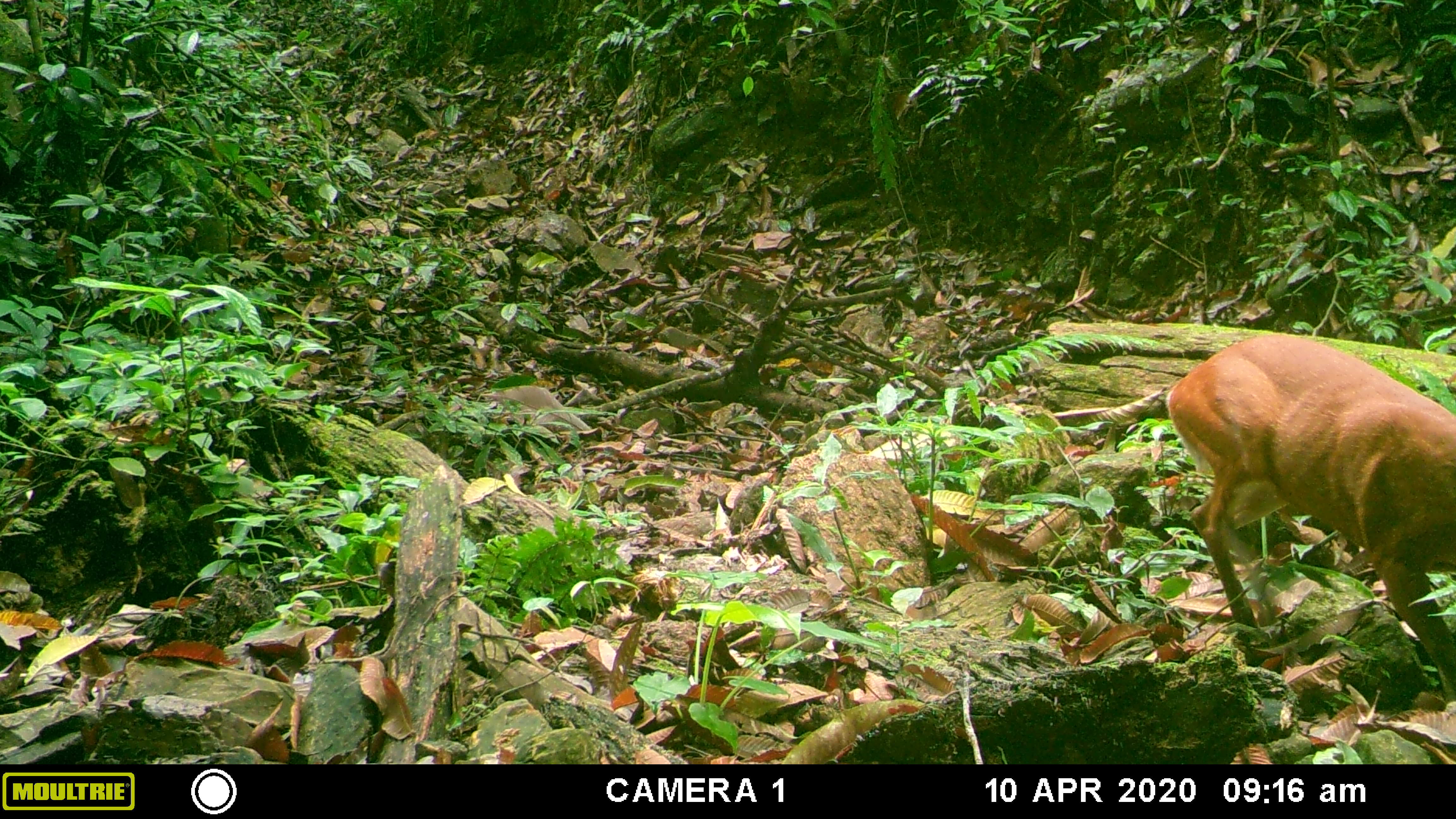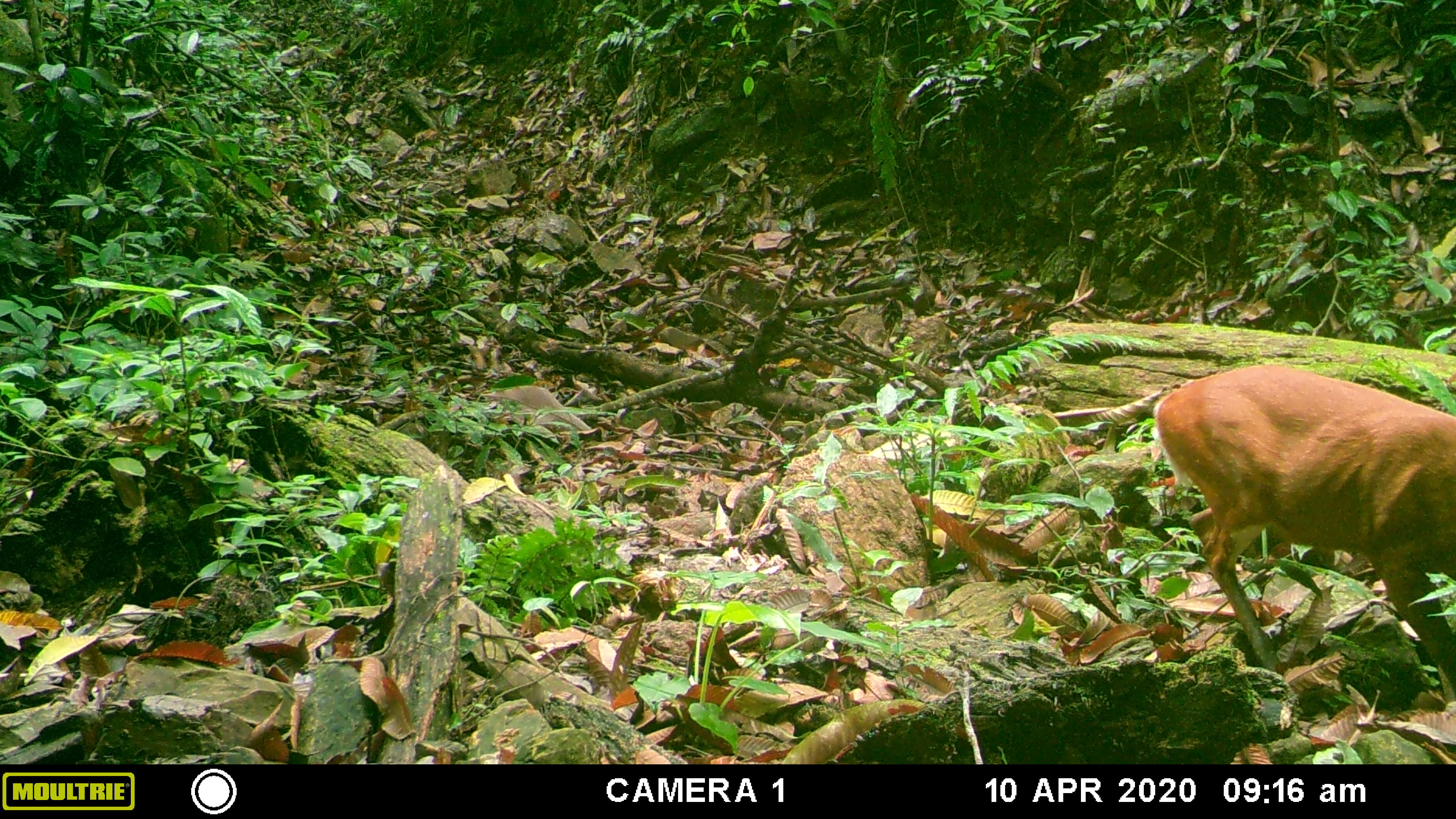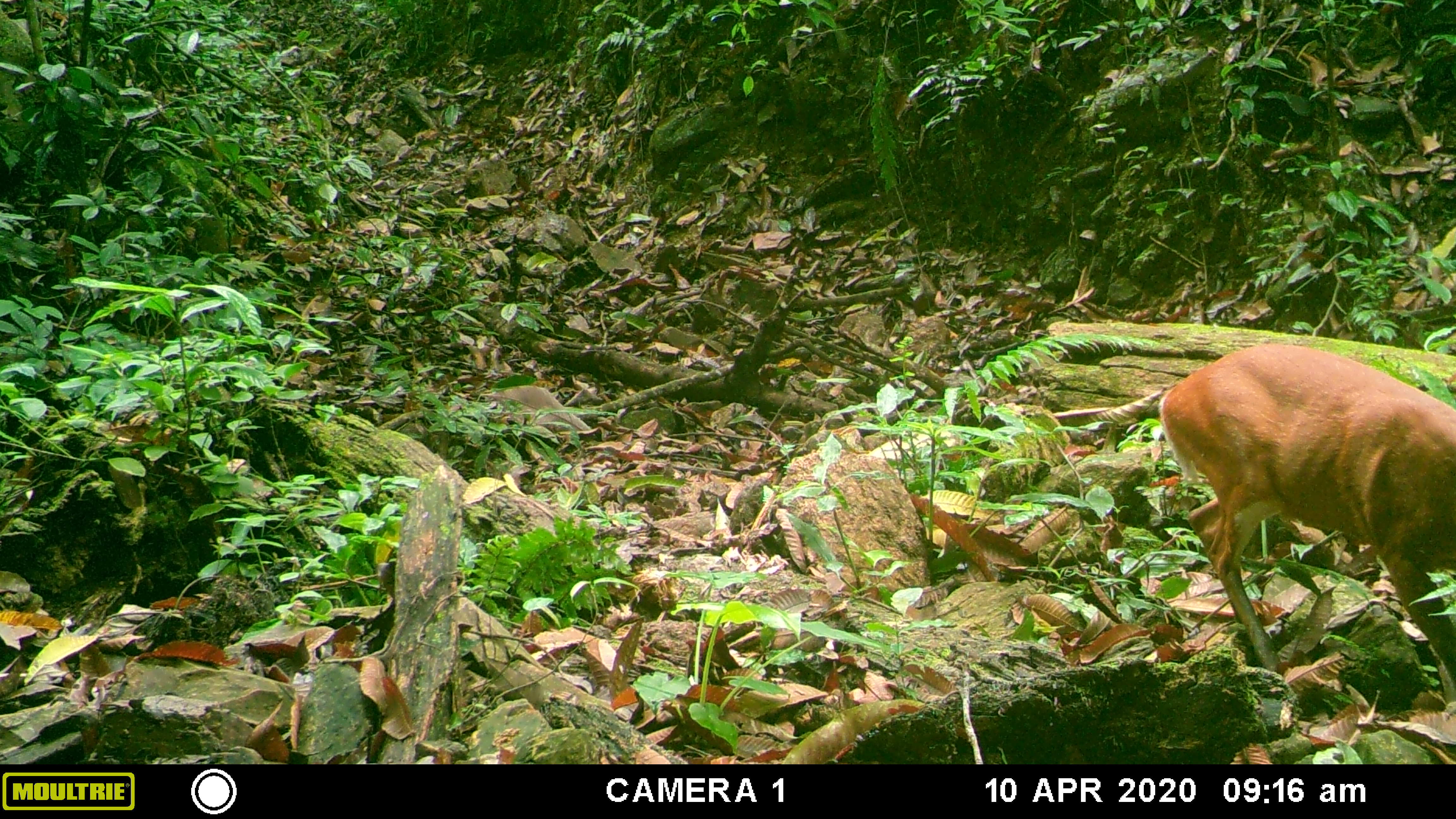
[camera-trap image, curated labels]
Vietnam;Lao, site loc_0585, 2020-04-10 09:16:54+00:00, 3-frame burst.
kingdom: Animalia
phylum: Chordata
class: Mammalia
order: Artiodactyla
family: Cervidae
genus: Muntiacus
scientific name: Muntiacus muntjak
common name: red muntjac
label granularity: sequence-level